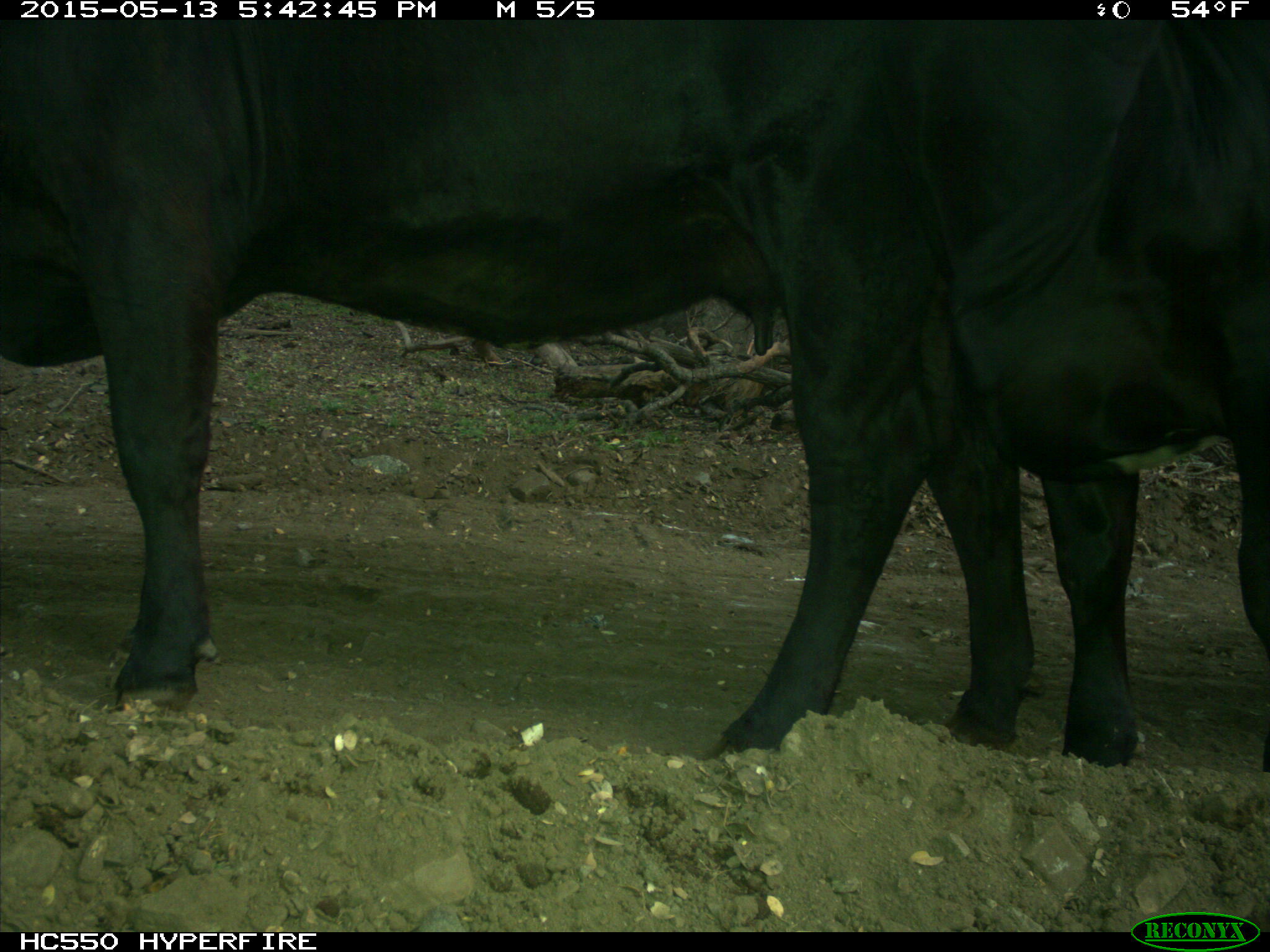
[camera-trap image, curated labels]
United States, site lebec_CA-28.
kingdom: Animalia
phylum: Chordata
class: Mammalia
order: Artiodactyla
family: Bovidae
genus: Bos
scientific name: Bos taurus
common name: domestic cow